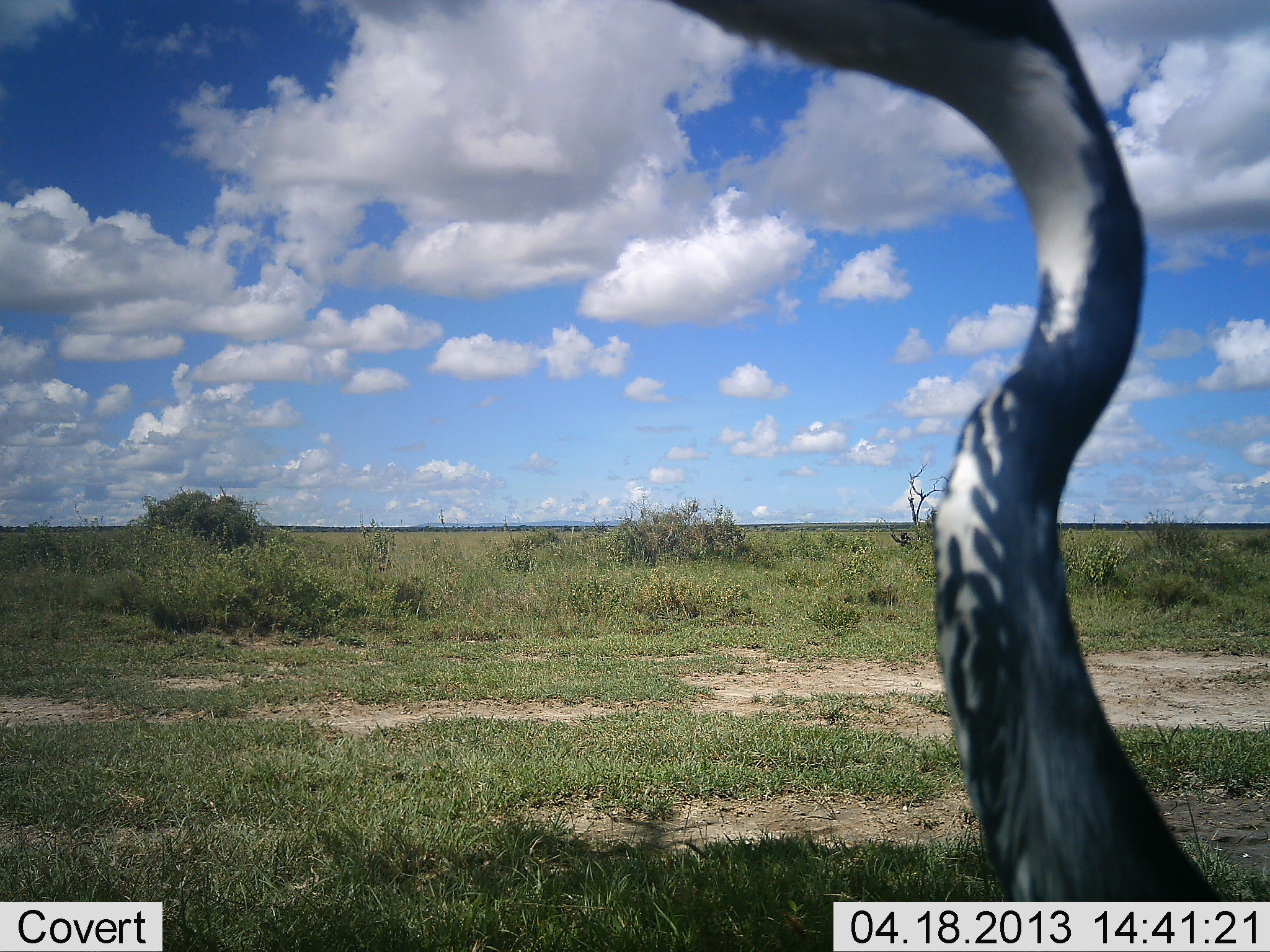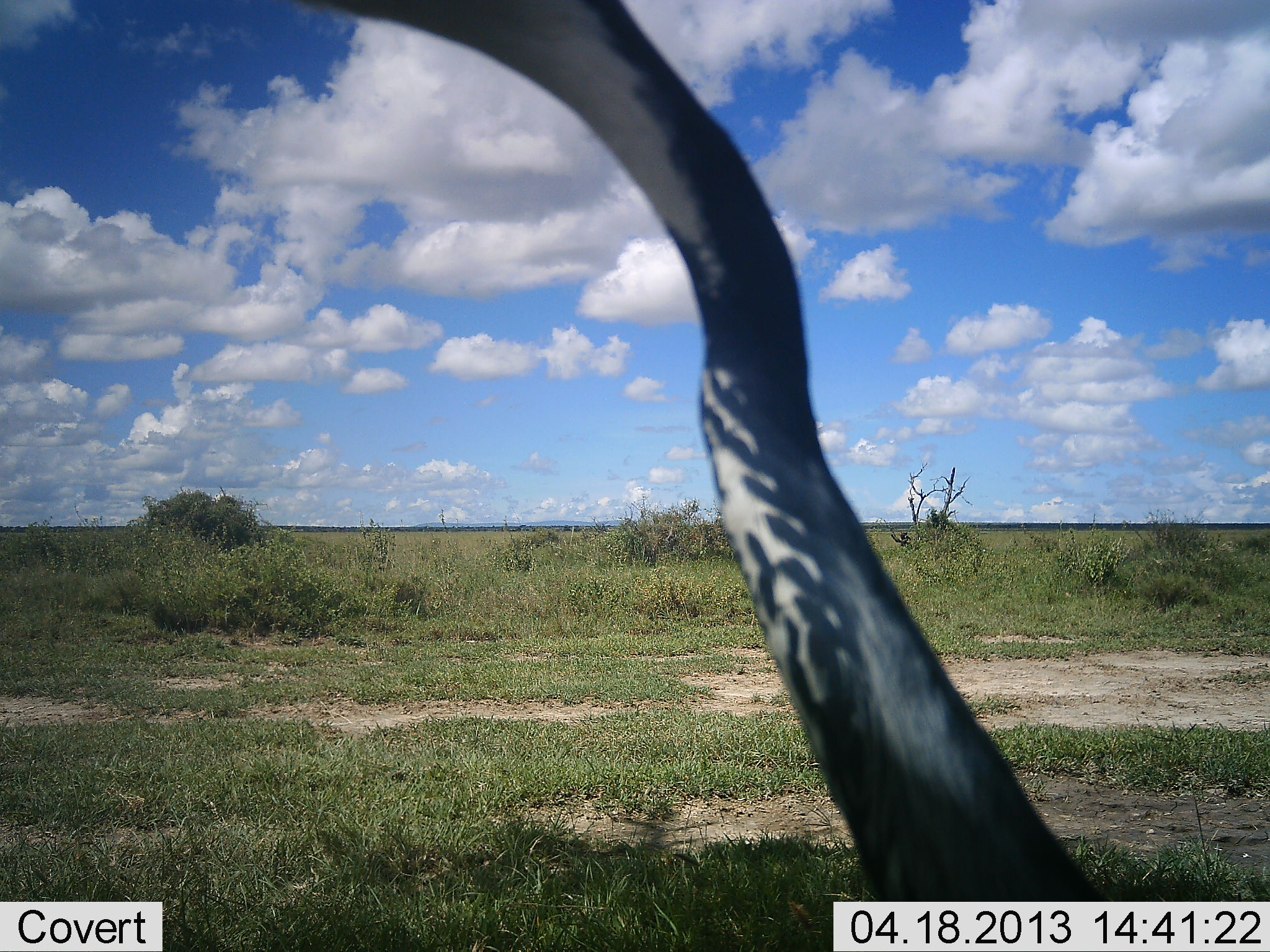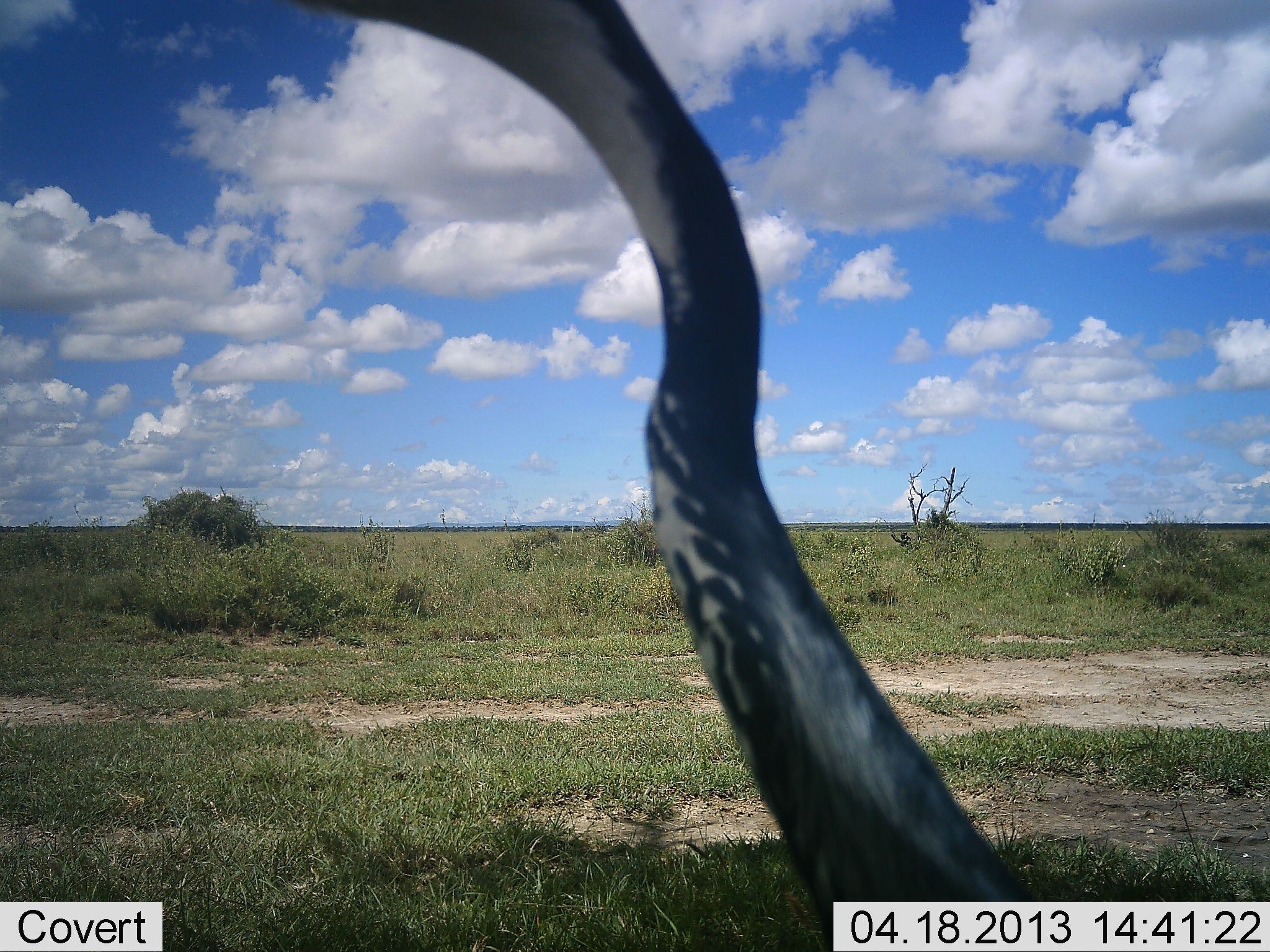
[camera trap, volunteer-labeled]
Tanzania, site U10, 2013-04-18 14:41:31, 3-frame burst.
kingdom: Animalia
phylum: Chordata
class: Aves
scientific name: Aves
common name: bird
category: otherbird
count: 1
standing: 60%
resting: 0%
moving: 40%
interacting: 0%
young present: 0%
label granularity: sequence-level